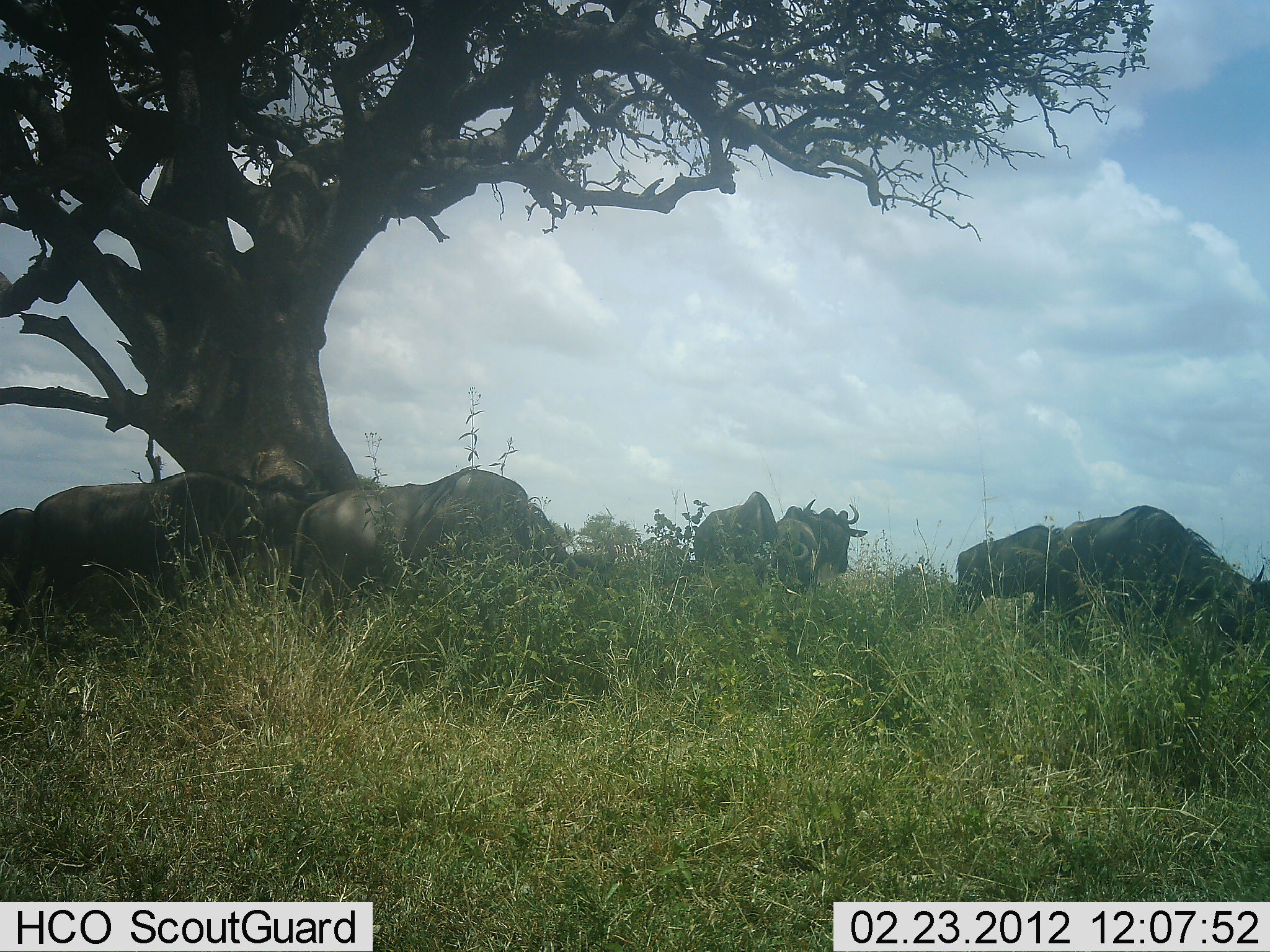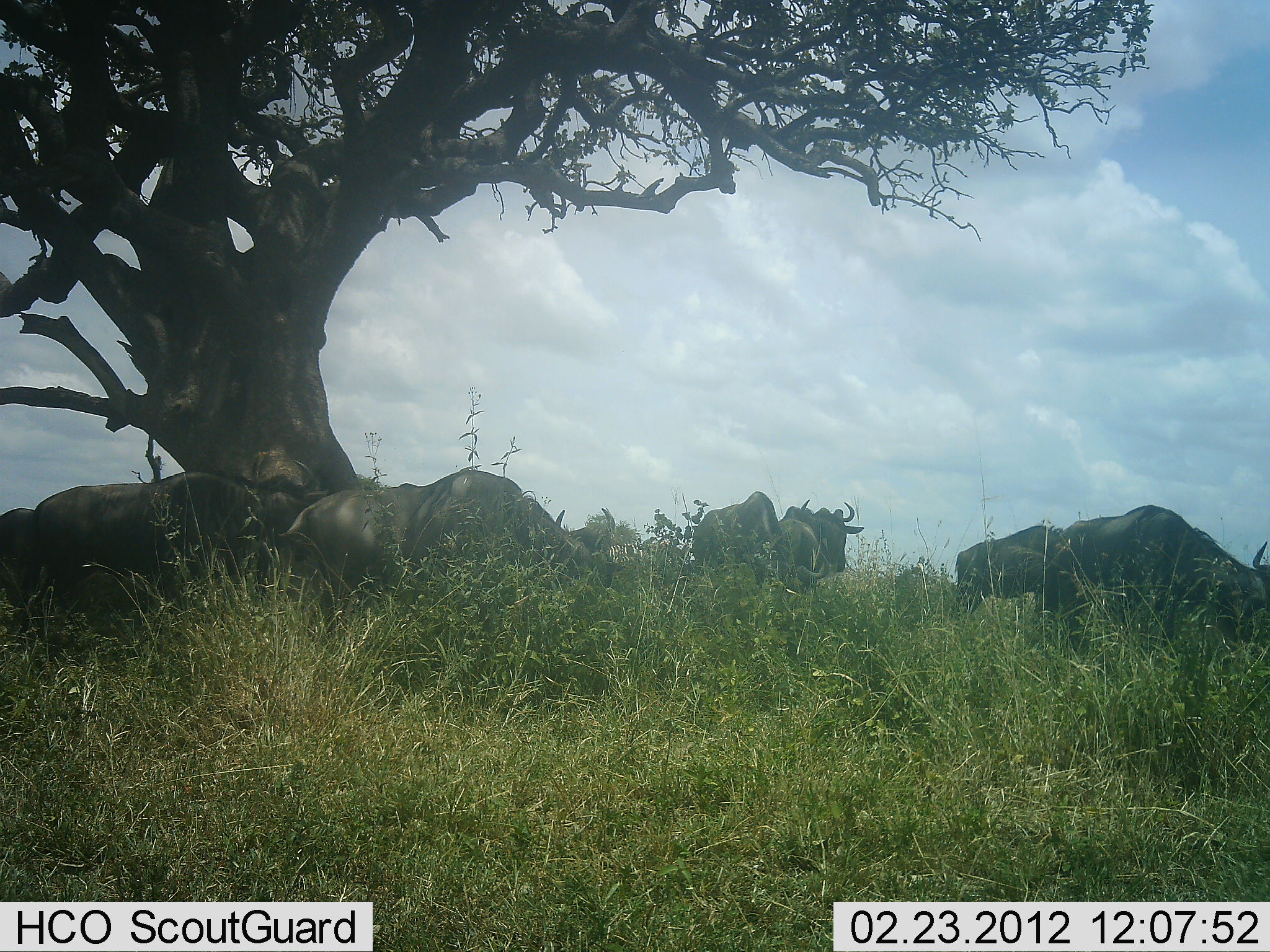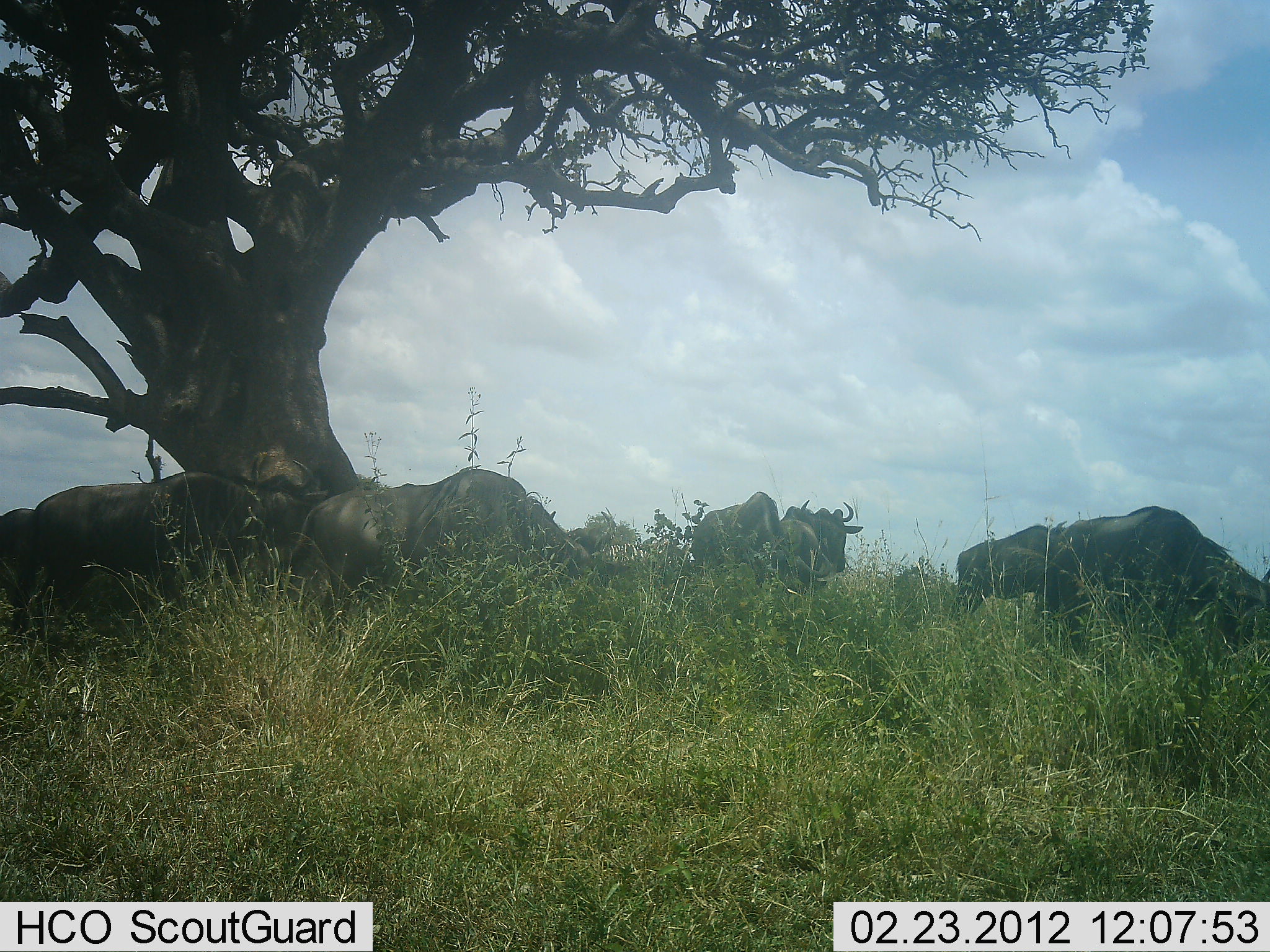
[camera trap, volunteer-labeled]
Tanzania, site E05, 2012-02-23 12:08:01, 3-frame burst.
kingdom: Animalia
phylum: Chordata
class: Mammalia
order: Artiodactyla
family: Bovidae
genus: Connochaetes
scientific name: Connochaetes taurinus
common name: blue wildebeest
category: wildebeest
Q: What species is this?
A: Wildebeest (blue wildebeest) (Connochaetes taurinus).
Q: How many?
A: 7.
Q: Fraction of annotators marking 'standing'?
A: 45%.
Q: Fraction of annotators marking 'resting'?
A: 27%.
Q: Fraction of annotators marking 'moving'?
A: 5%.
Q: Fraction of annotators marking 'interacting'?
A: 0%.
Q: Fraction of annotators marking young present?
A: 5%.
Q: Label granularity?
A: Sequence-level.